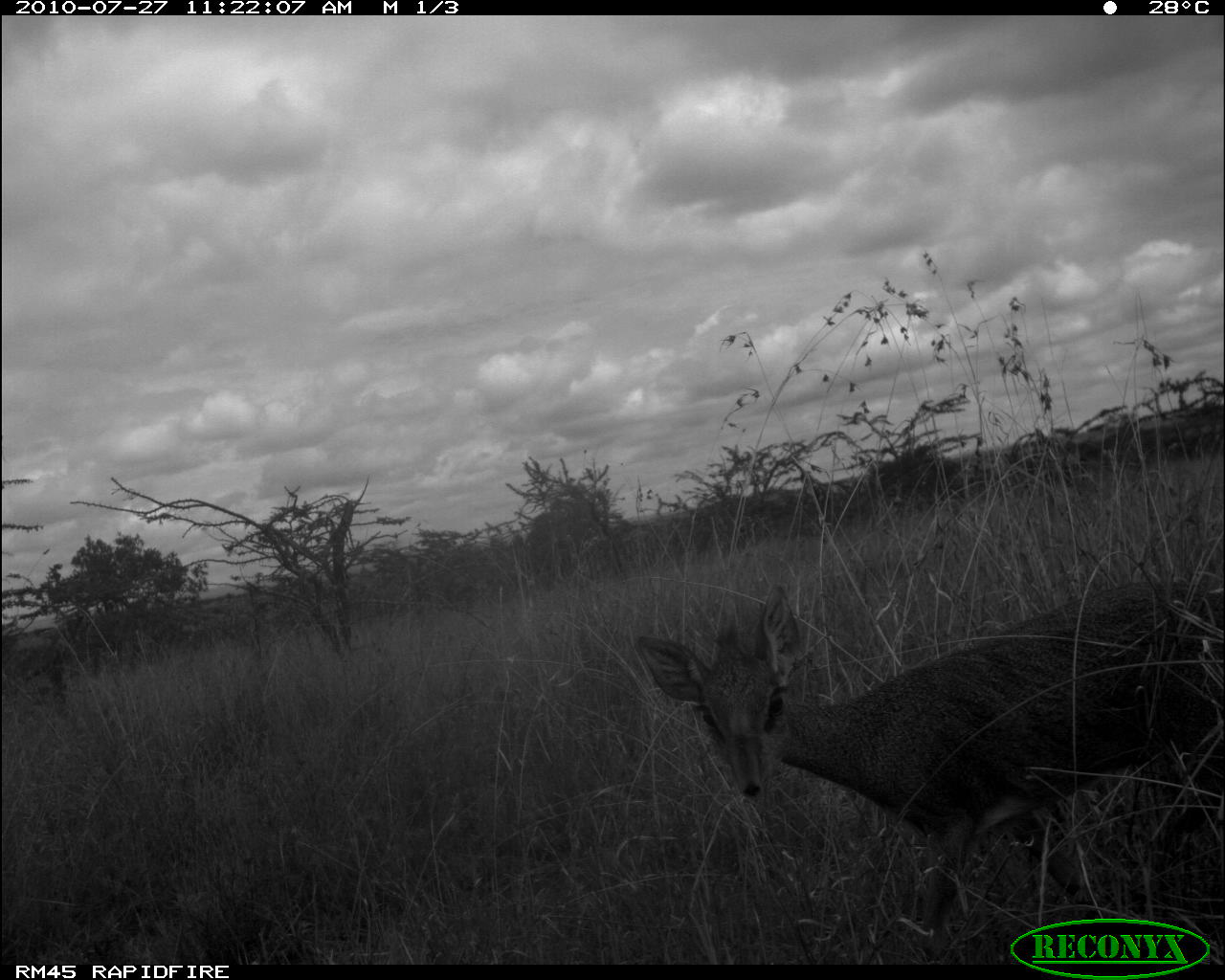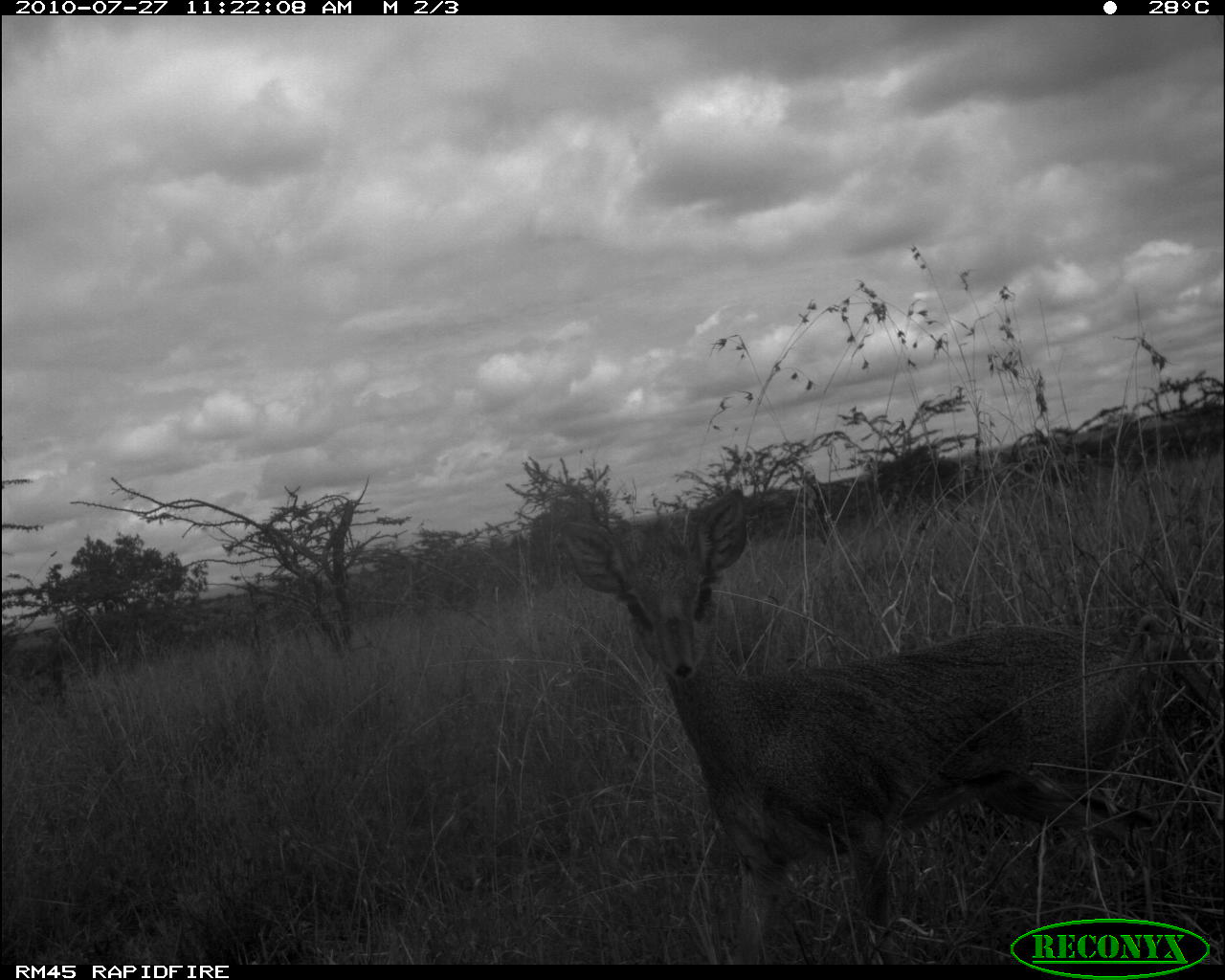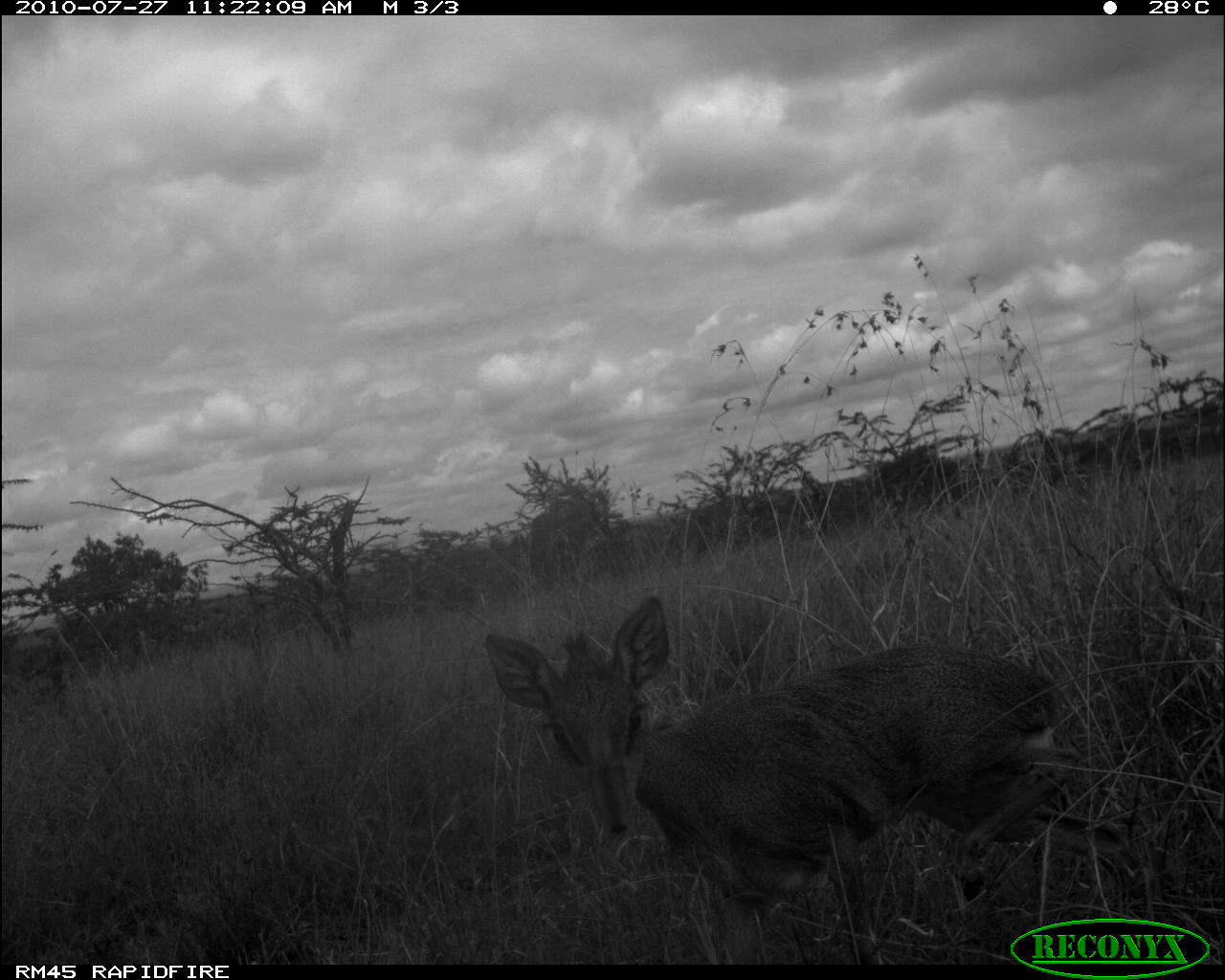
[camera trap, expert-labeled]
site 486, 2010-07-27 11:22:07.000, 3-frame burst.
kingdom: Animalia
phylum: Chordata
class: Mammalia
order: Artiodactyla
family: Bovidae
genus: Madoqua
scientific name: Madoqua guentheri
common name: günther's dik-dik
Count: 1.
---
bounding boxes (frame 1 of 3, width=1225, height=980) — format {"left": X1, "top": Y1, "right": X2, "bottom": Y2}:
madoqua guentheri: {"left": 637, "top": 579, "right": 1225, "bottom": 962}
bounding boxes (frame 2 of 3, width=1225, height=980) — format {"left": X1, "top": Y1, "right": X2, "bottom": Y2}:
madoqua guentheri: {"left": 558, "top": 485, "right": 1166, "bottom": 962}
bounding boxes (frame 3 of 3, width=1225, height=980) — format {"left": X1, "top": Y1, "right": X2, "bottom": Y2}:
madoqua guentheri: {"left": 483, "top": 593, "right": 1142, "bottom": 962}